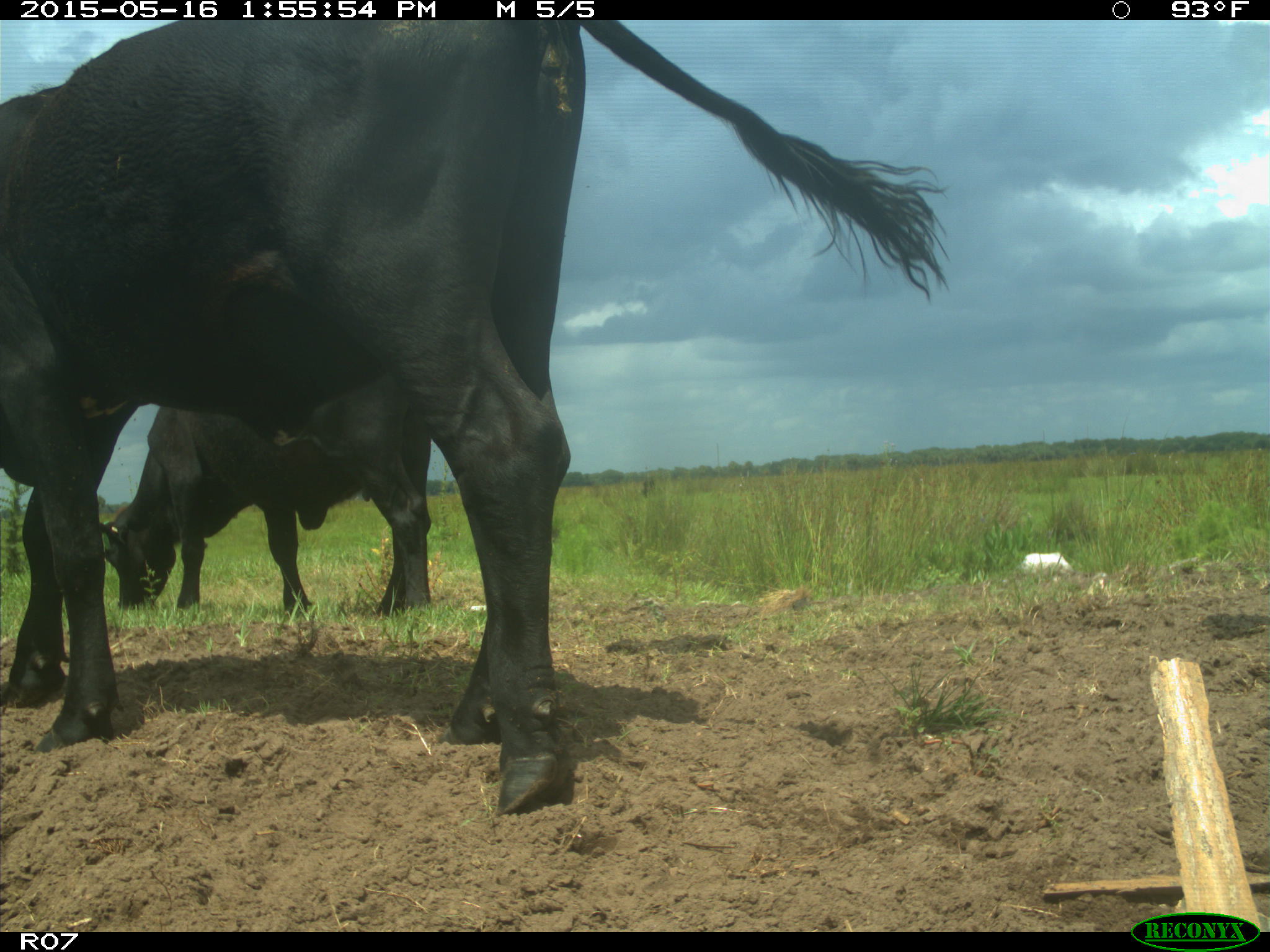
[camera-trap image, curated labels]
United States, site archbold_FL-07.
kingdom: Animalia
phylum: Chordata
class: Mammalia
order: Artiodactyla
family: Bovidae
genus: Bos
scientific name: Bos taurus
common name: domestic cow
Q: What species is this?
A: Bos taurus (domestic cow).